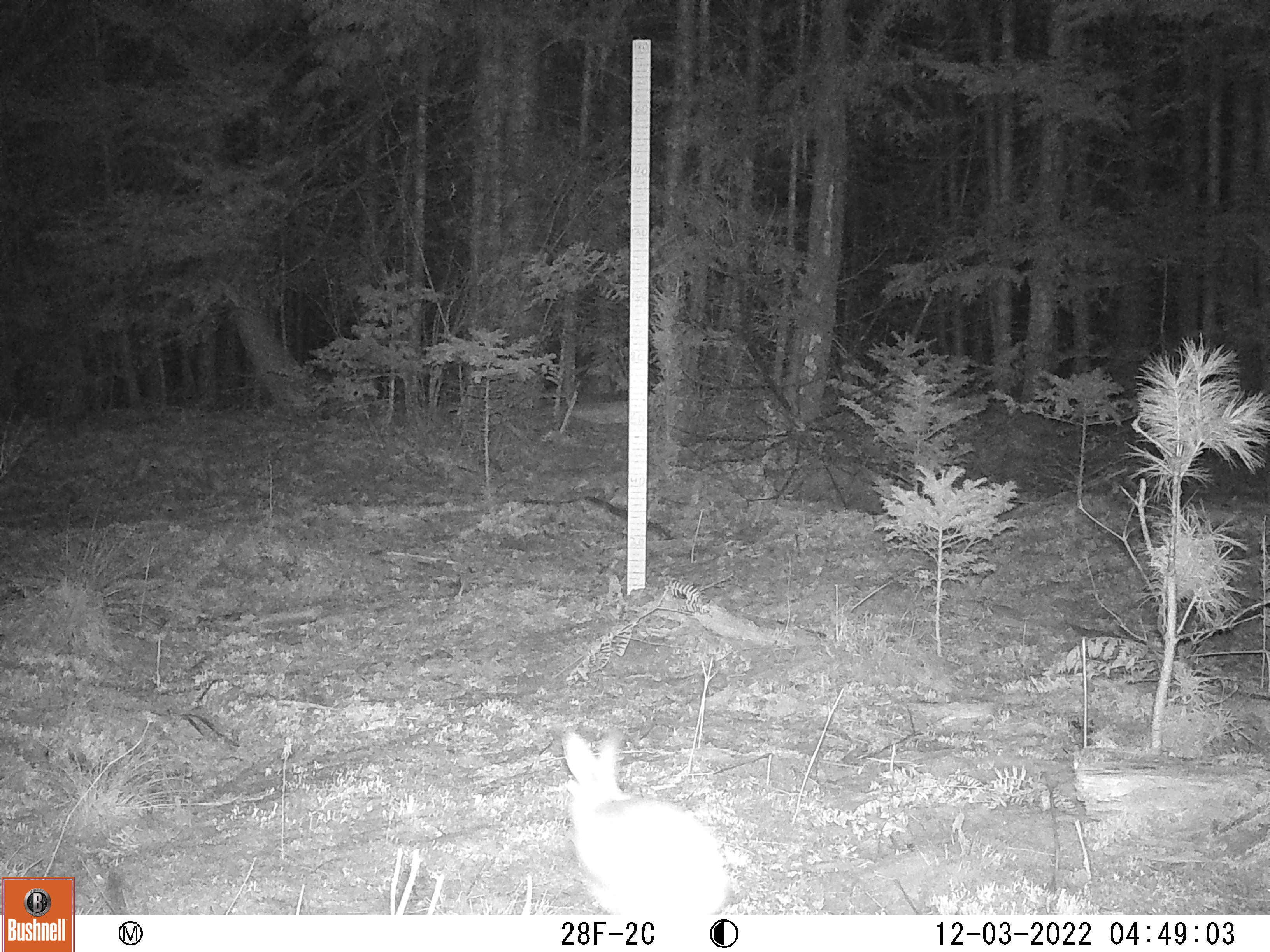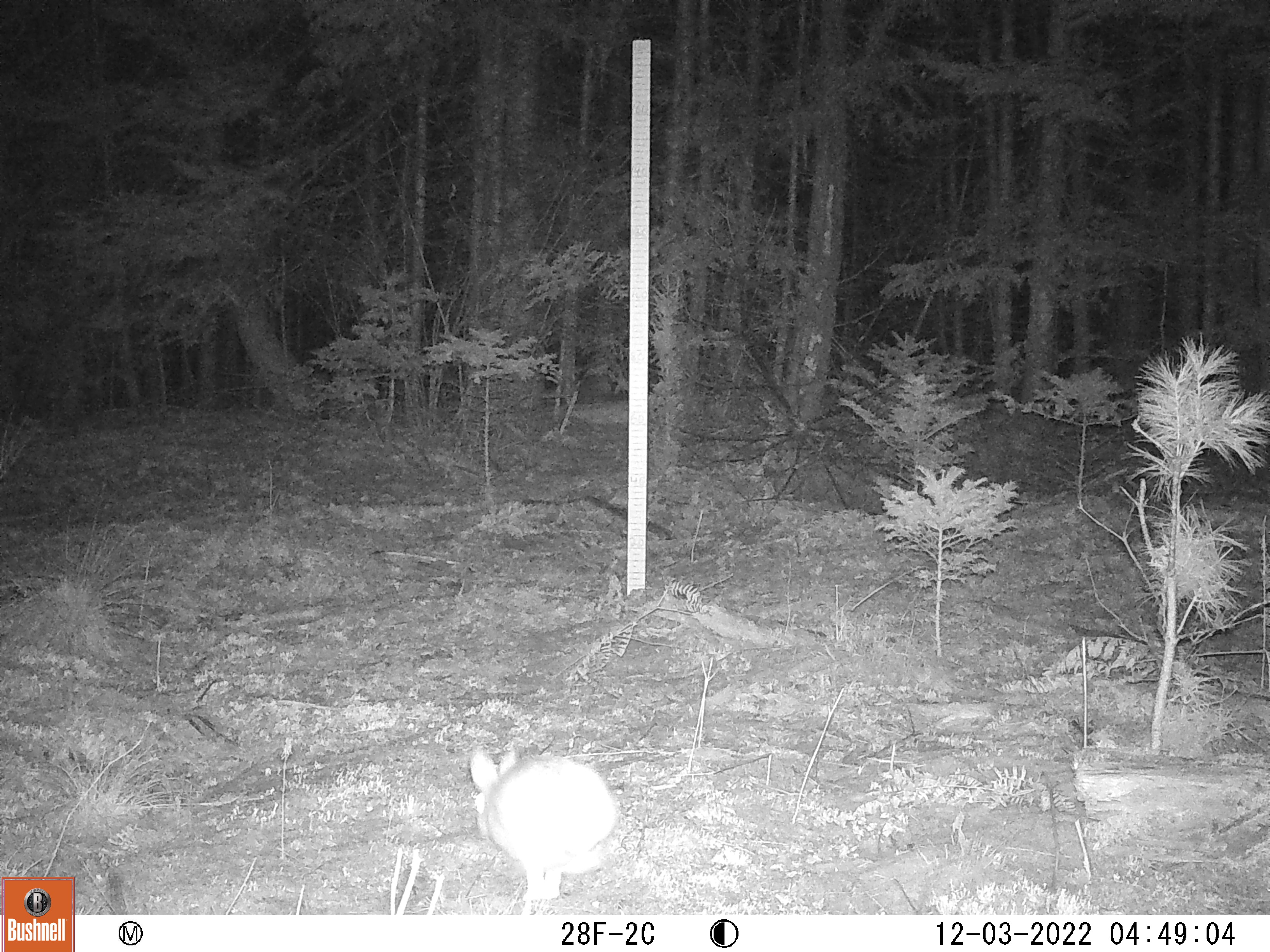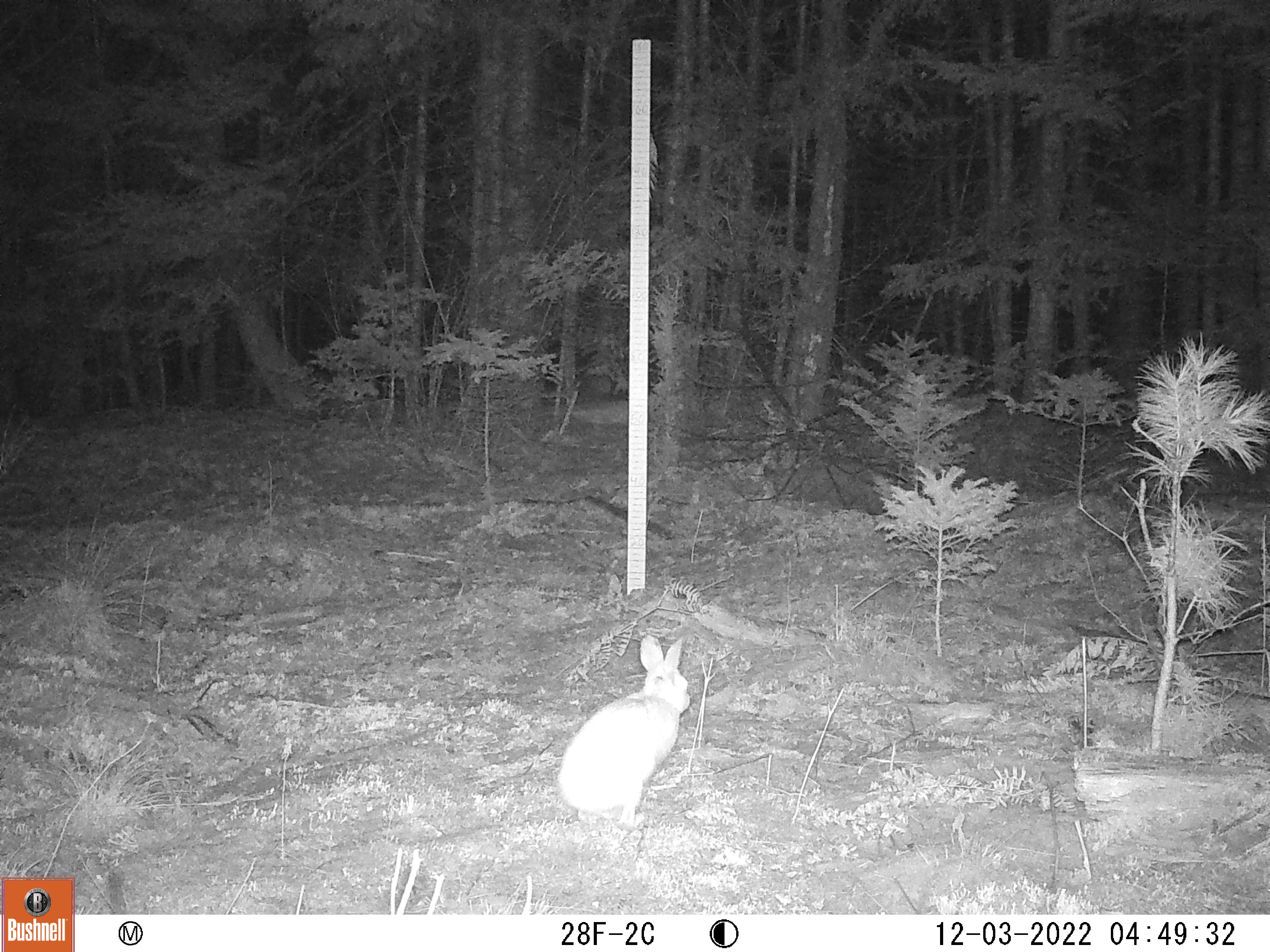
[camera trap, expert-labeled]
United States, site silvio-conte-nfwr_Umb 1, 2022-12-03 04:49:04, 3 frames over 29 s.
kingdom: Animalia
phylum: Chordata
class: Mammalia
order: Lagomorpha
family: Leporidae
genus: Lepus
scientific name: Lepus americanus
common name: snowshoe hare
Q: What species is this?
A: Snowshoe hare (Lepus americanus).